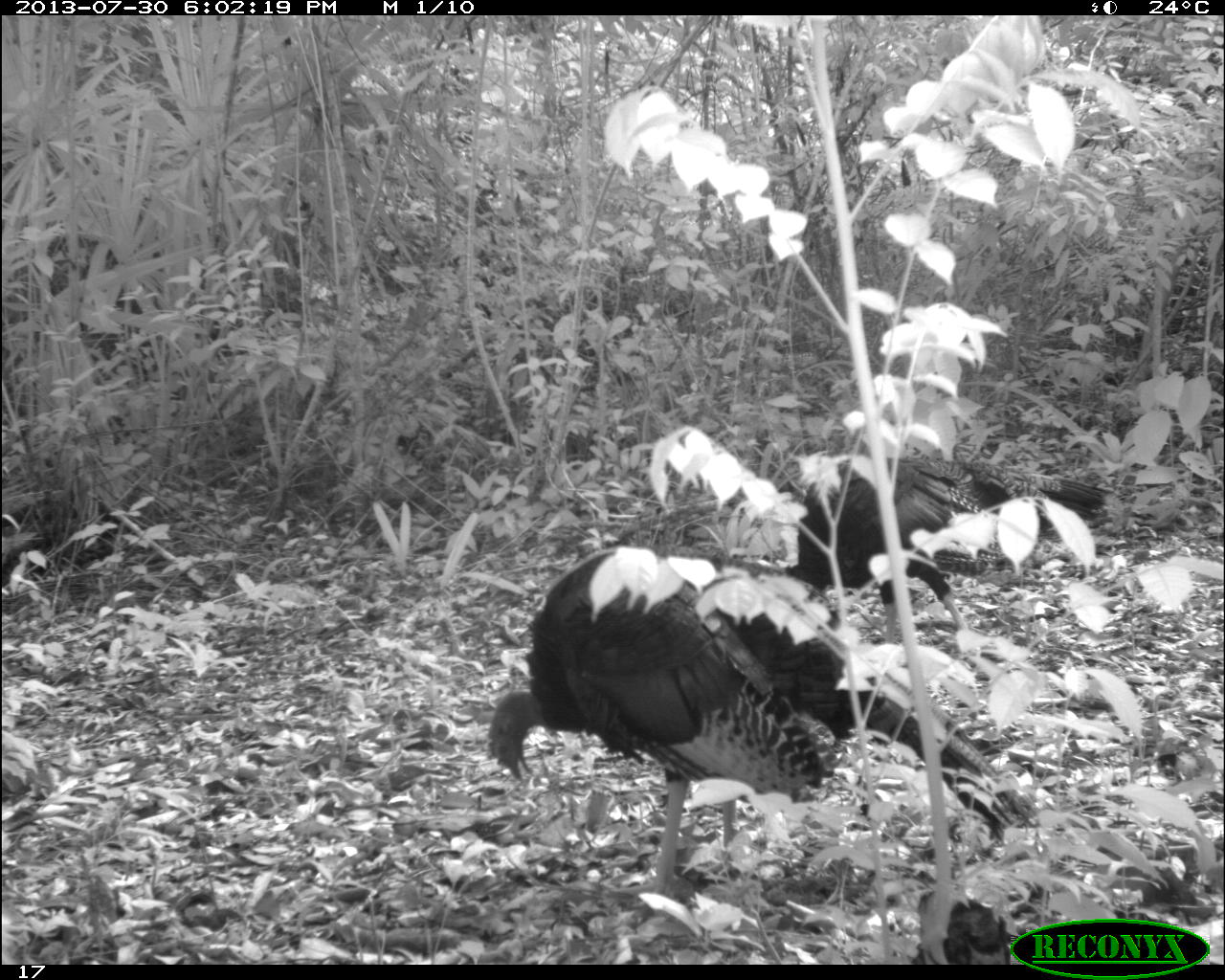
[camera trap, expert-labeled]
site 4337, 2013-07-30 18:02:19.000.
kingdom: Animalia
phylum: Chordata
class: Aves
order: Galliformes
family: Phasianidae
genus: Meleagris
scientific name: Meleagris ocellata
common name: ocellated turkey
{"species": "Meleagris ocellata (ocellated turkey)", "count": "2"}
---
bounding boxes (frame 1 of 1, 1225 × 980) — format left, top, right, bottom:
meleagris ocellata: 478, 543, 1042, 900; 783, 456, 1126, 648